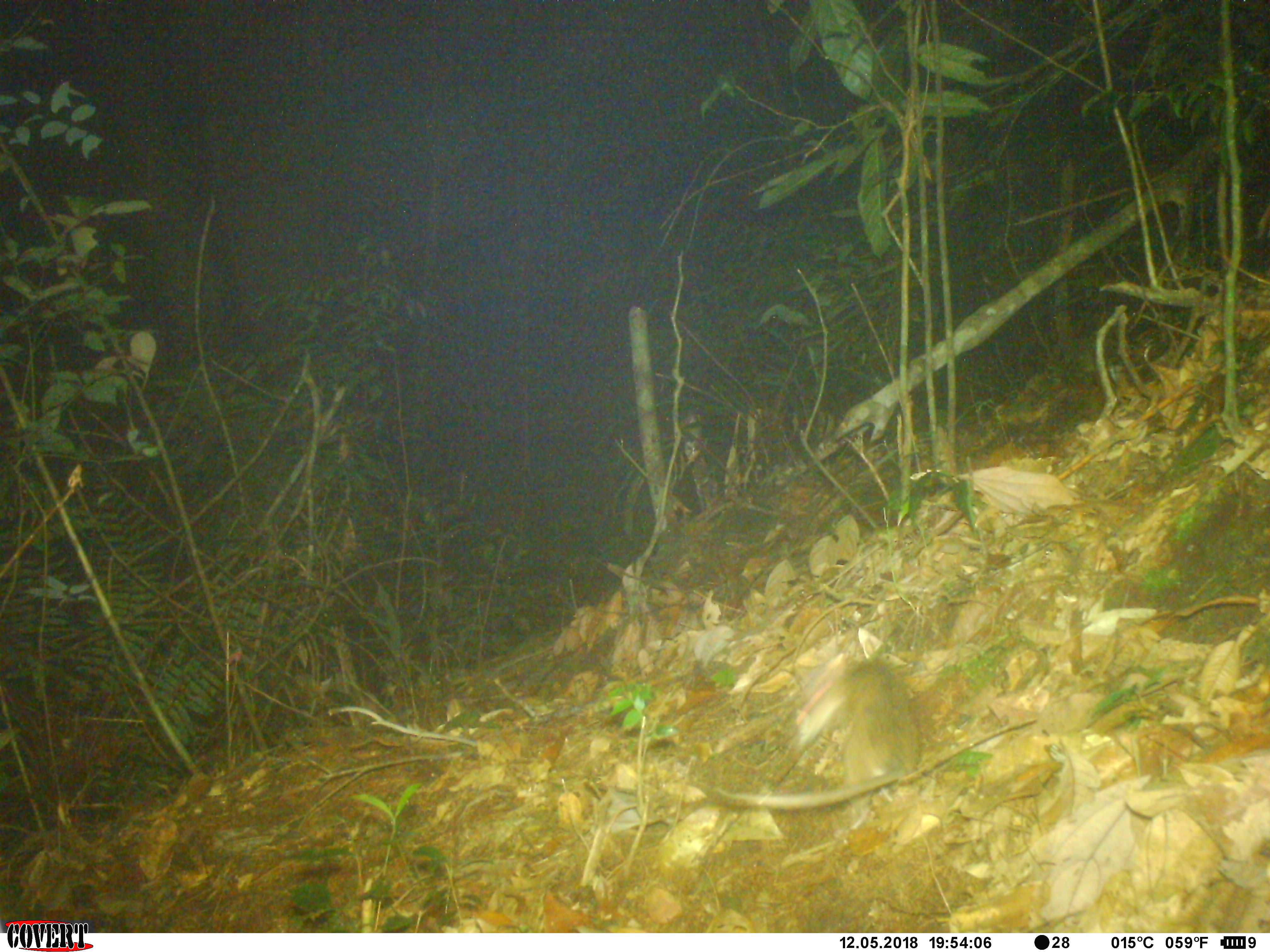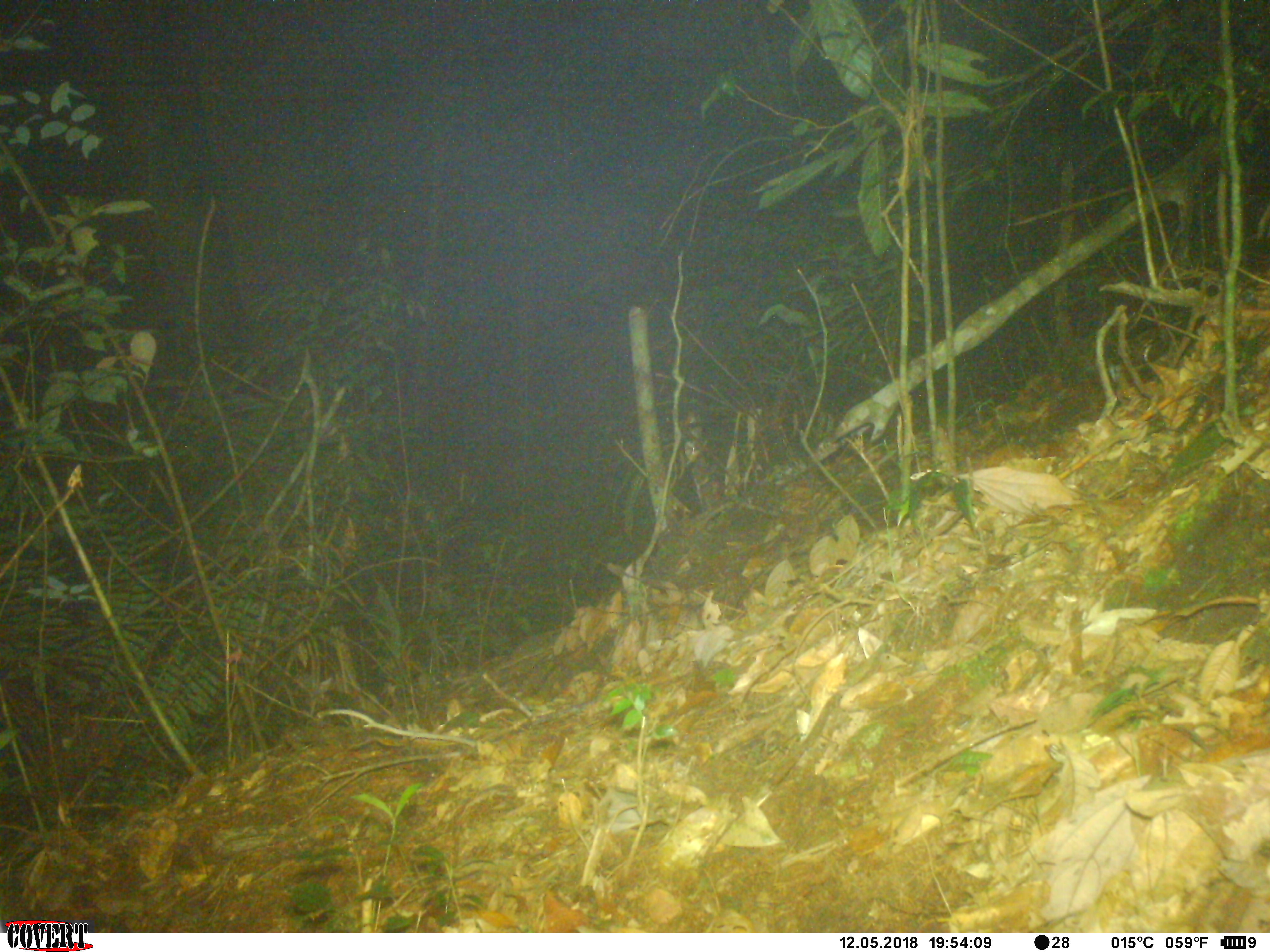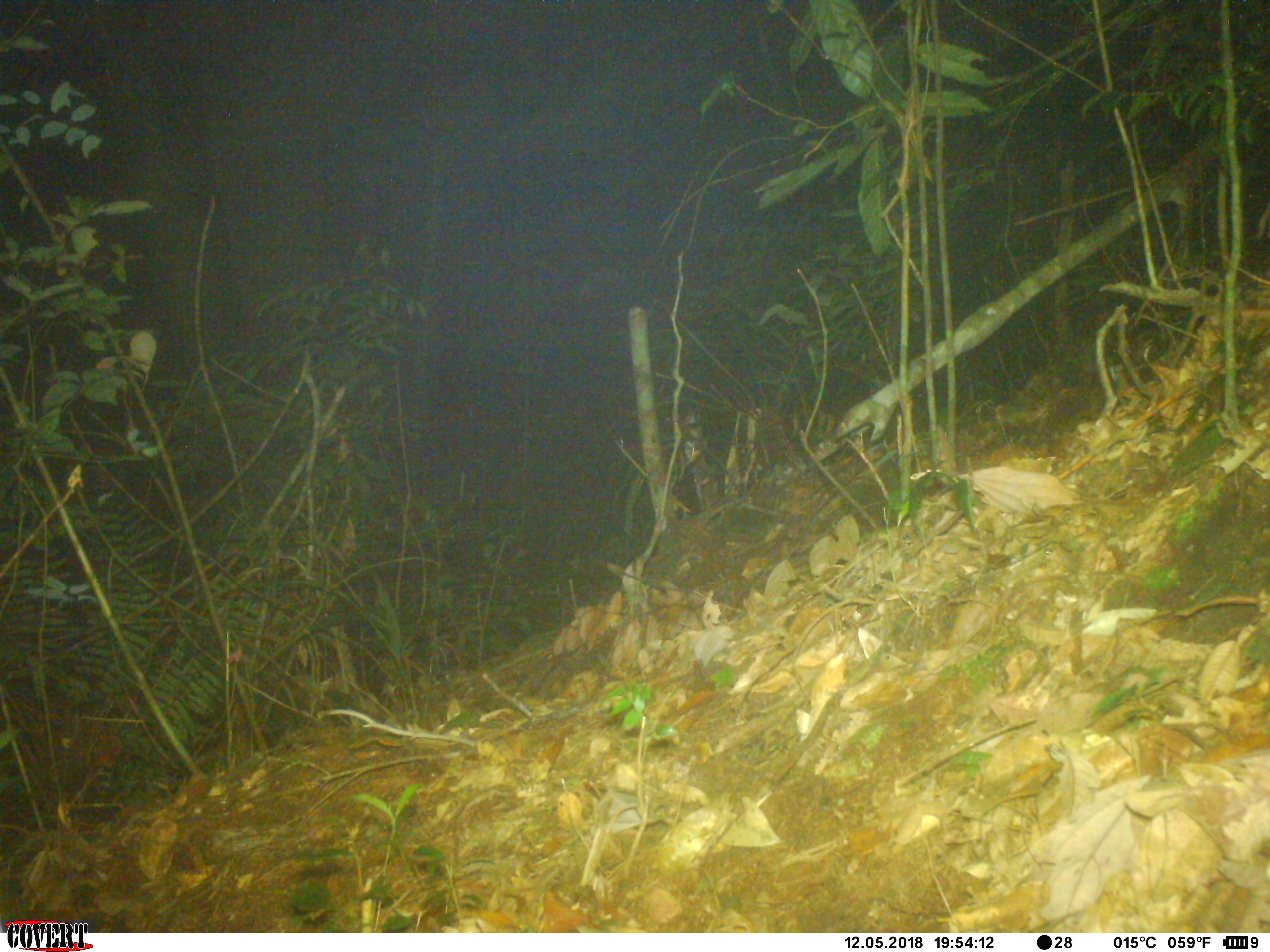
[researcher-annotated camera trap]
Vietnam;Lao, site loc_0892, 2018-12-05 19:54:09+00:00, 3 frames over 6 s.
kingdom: Animalia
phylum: Chordata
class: Mammalia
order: Rodentia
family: Muridae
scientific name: Muridae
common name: old-world mice and rats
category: unidentified murid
Unidentified murid (old-world mice and rats) (Muridae). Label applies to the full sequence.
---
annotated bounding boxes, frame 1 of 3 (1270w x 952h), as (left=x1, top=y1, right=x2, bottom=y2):
unidentified murid: (left=712, top=653, right=923, bottom=810)